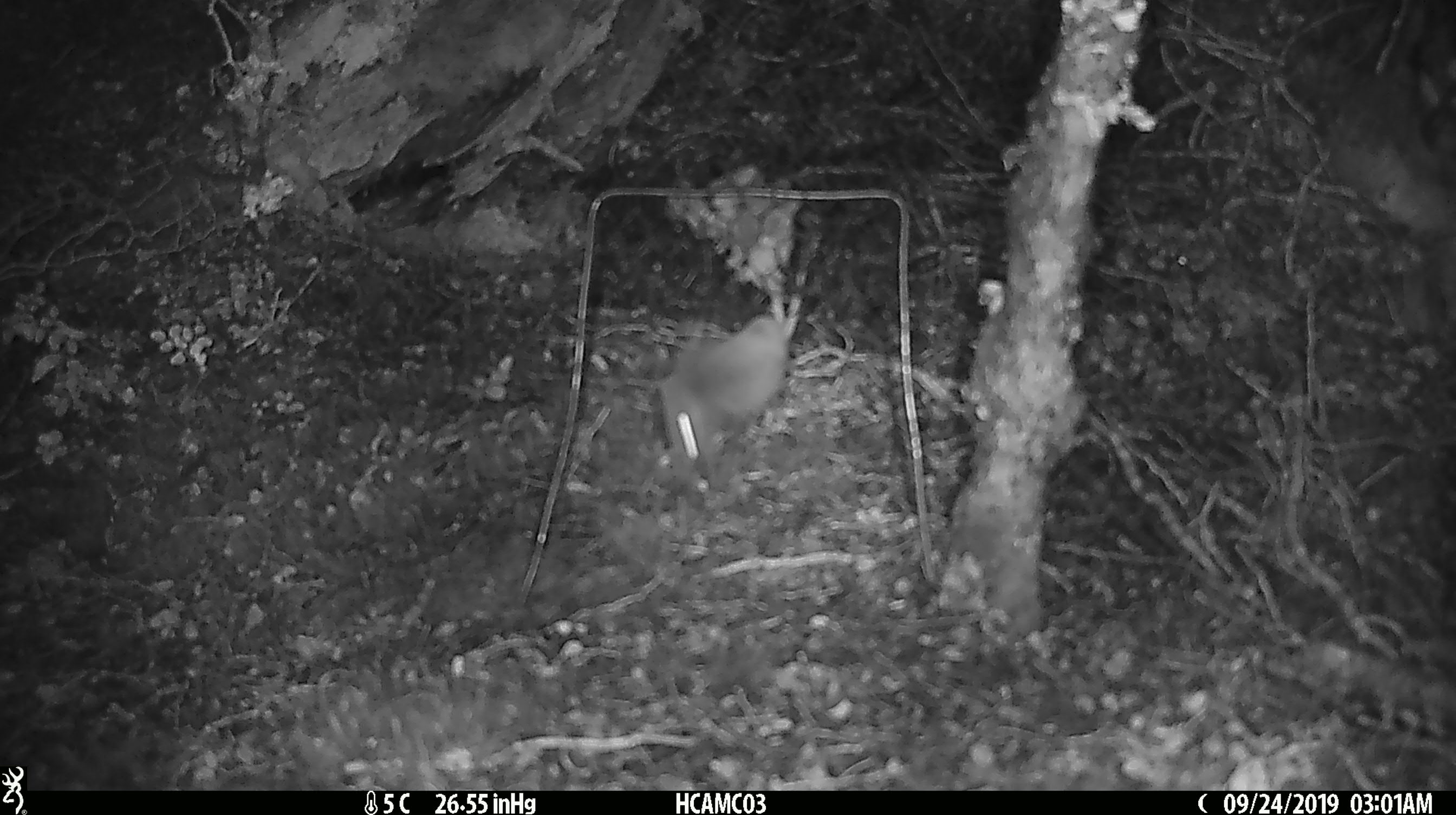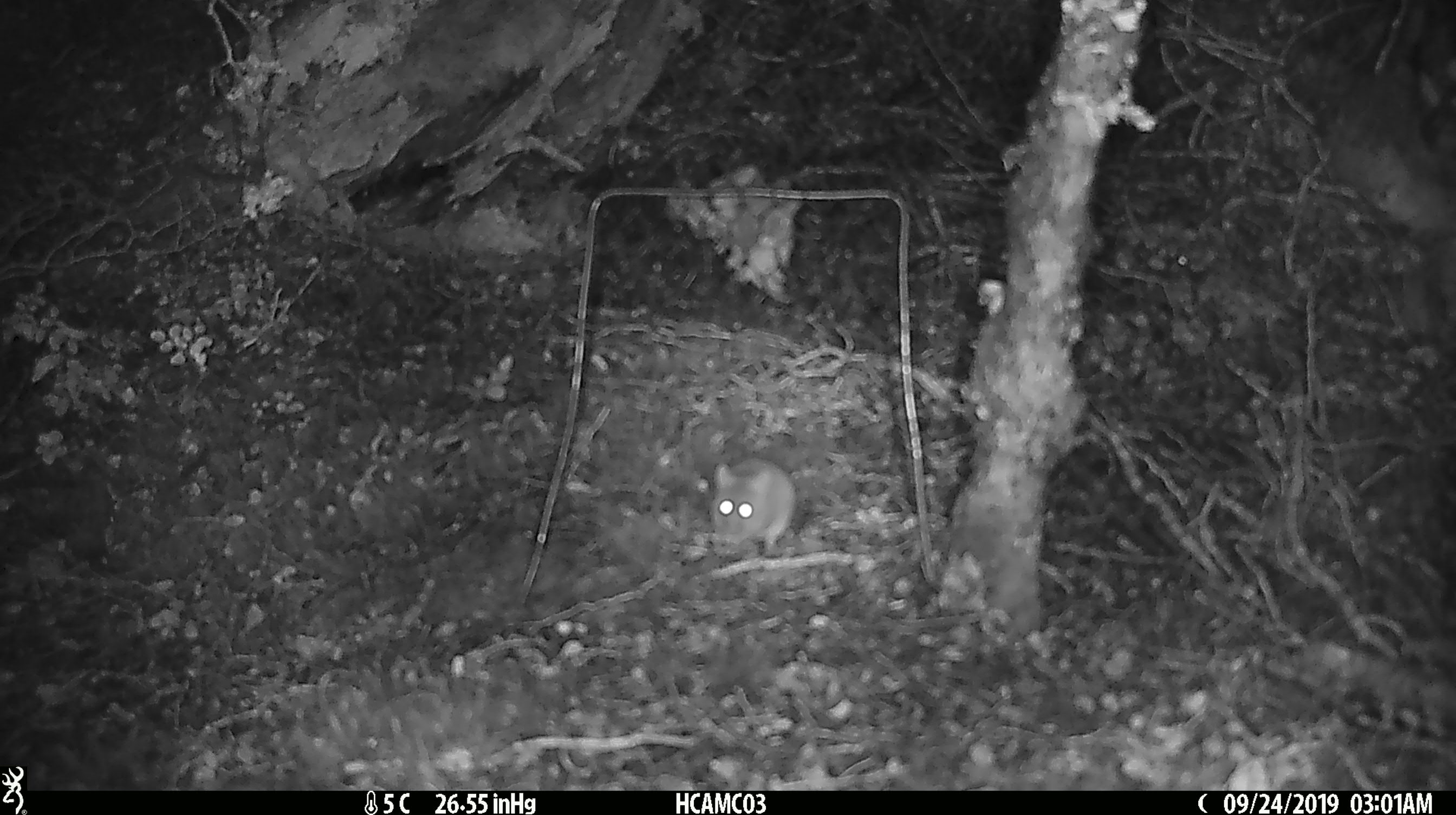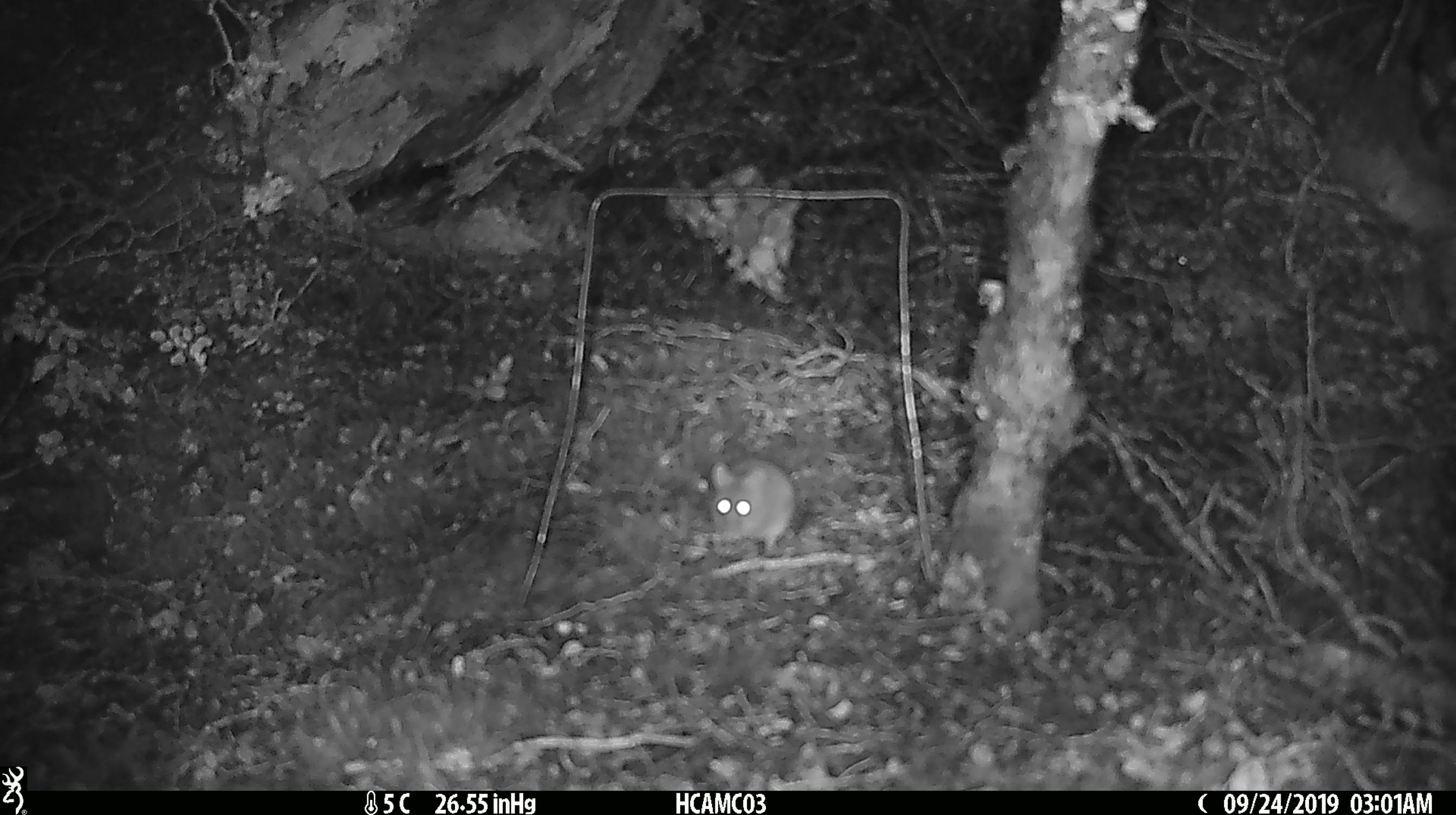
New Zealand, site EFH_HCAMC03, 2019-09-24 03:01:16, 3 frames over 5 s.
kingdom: Animalia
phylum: Chordata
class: Mammalia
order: Rodentia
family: Muridae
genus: Mus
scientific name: Mus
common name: mouse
Mouse (Mus).